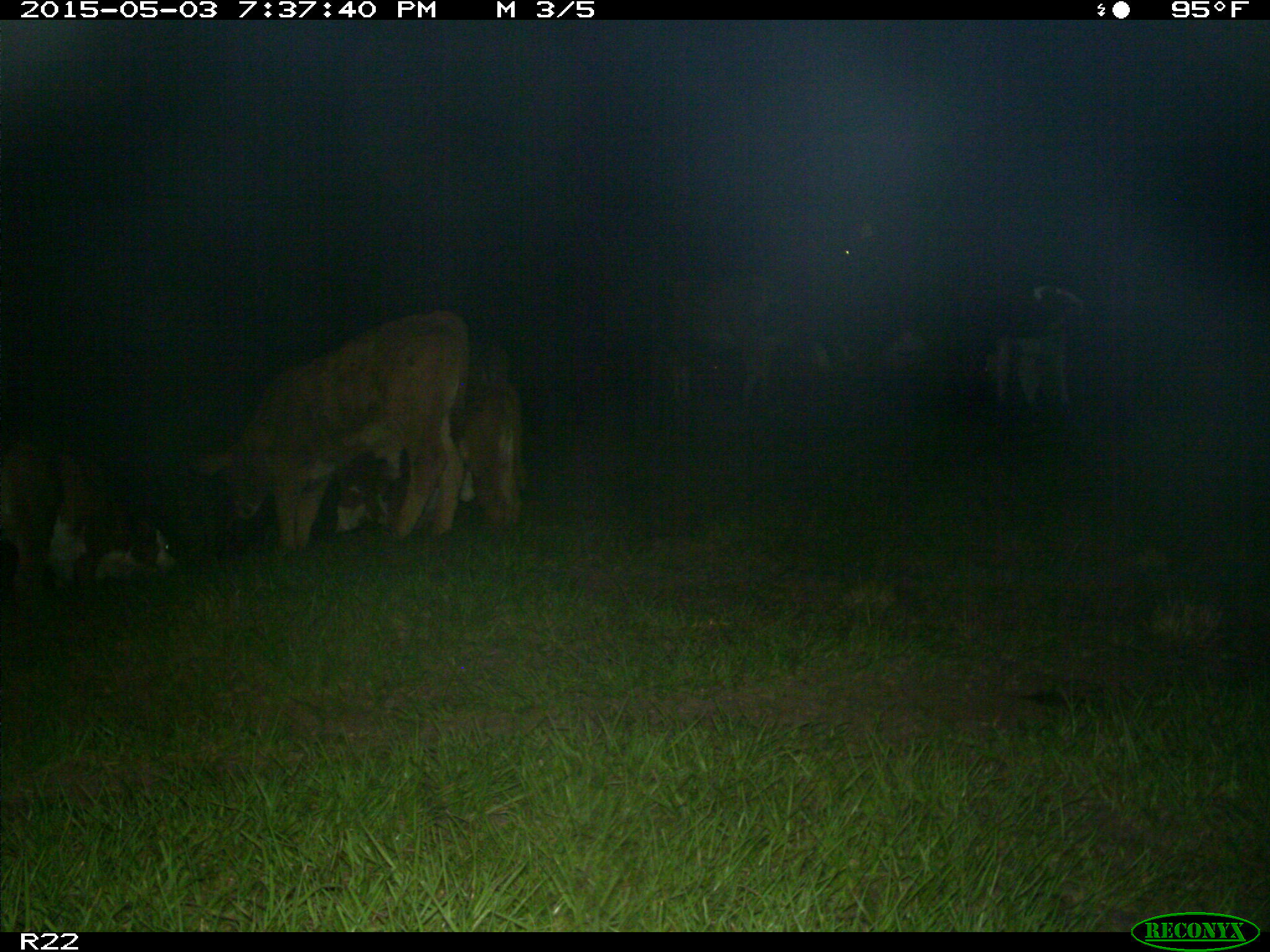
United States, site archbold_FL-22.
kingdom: Animalia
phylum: Chordata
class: Mammalia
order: Artiodactyla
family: Bovidae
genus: Bos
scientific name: Bos taurus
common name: domestic cow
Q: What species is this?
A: Bos taurus (domestic cow).